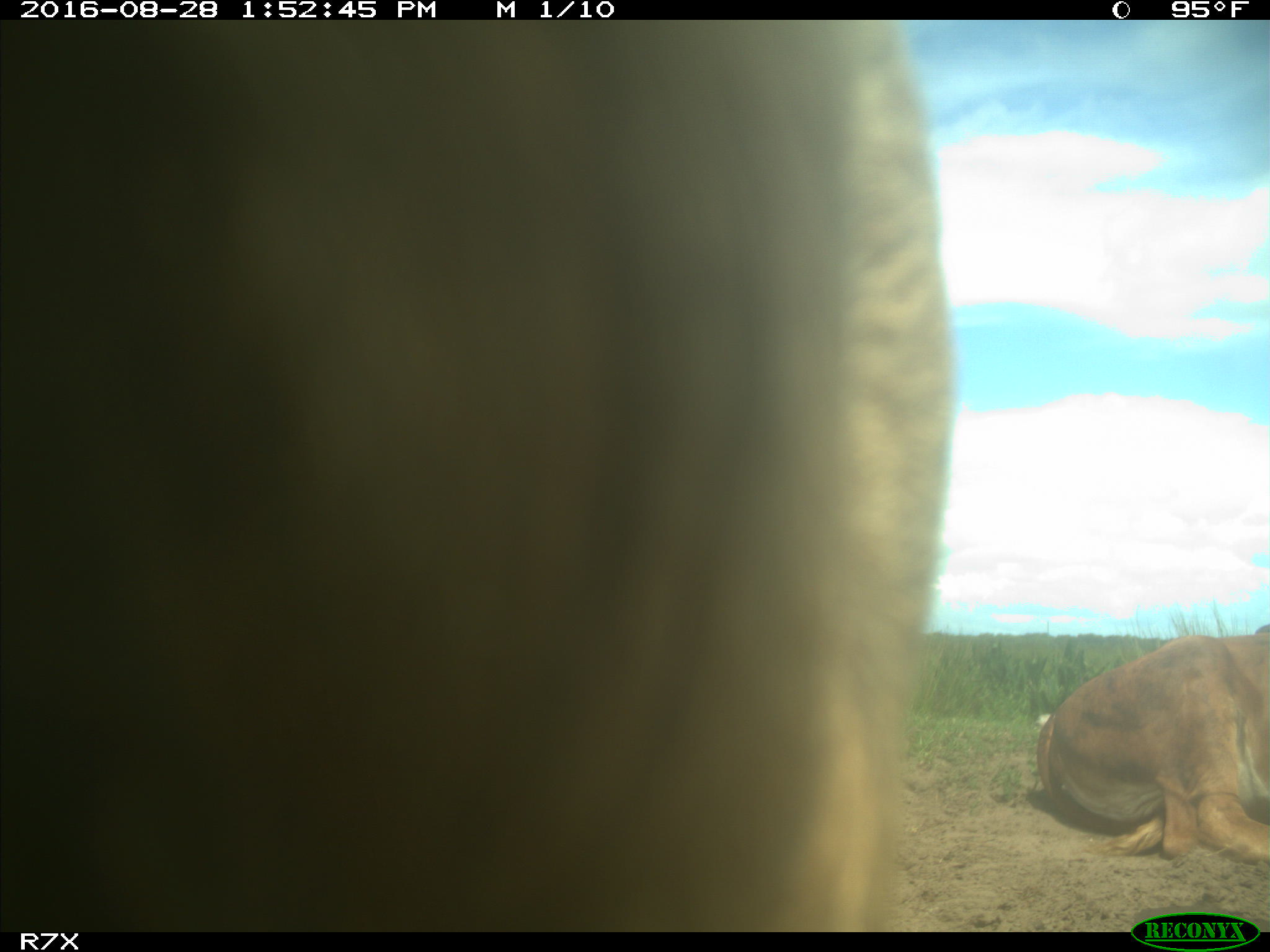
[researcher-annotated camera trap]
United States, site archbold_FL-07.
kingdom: Animalia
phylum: Chordata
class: Mammalia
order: Artiodactyla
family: Bovidae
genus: Bos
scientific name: Bos taurus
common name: domestic cow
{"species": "Bos taurus (domestic cow)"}